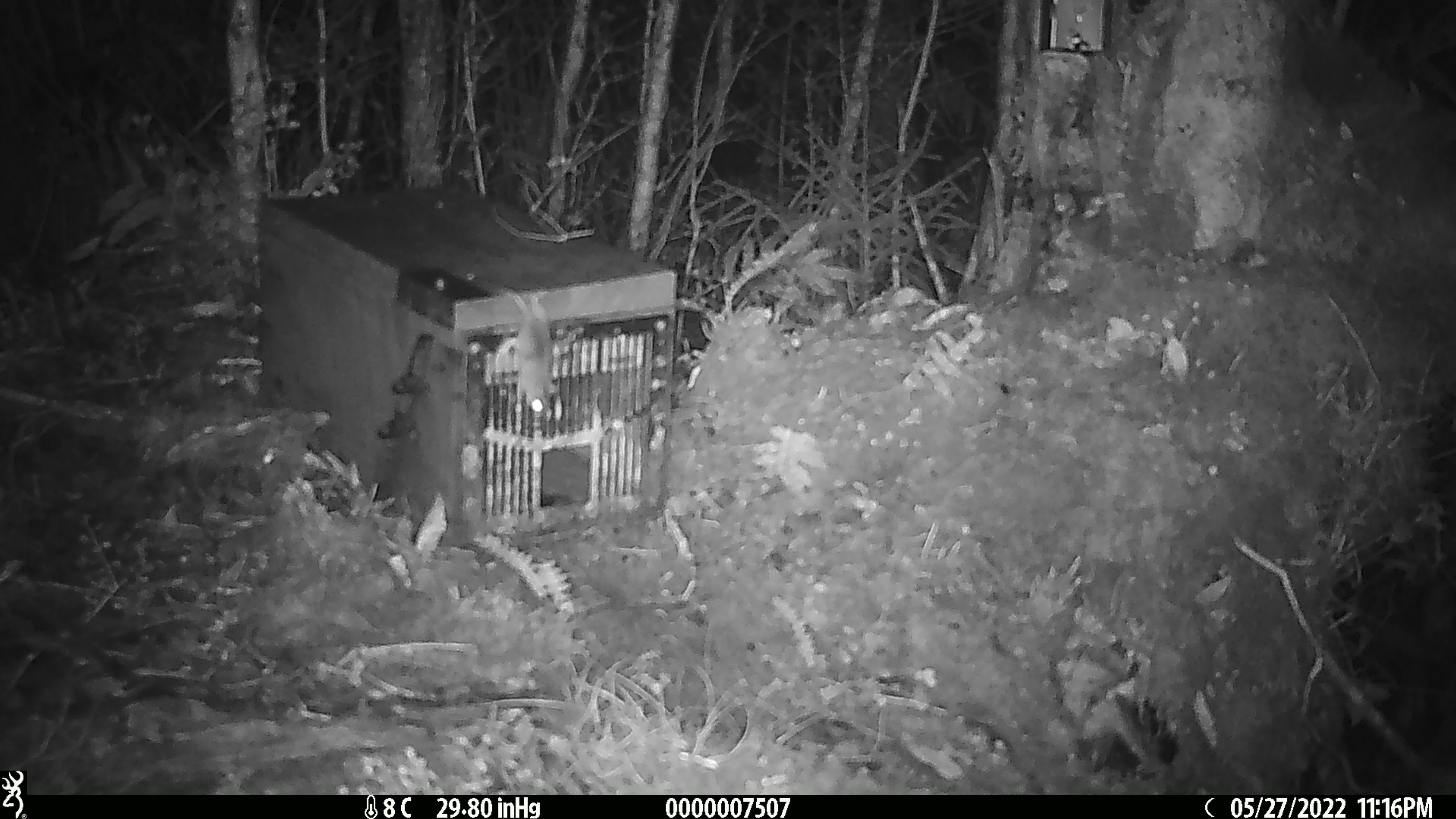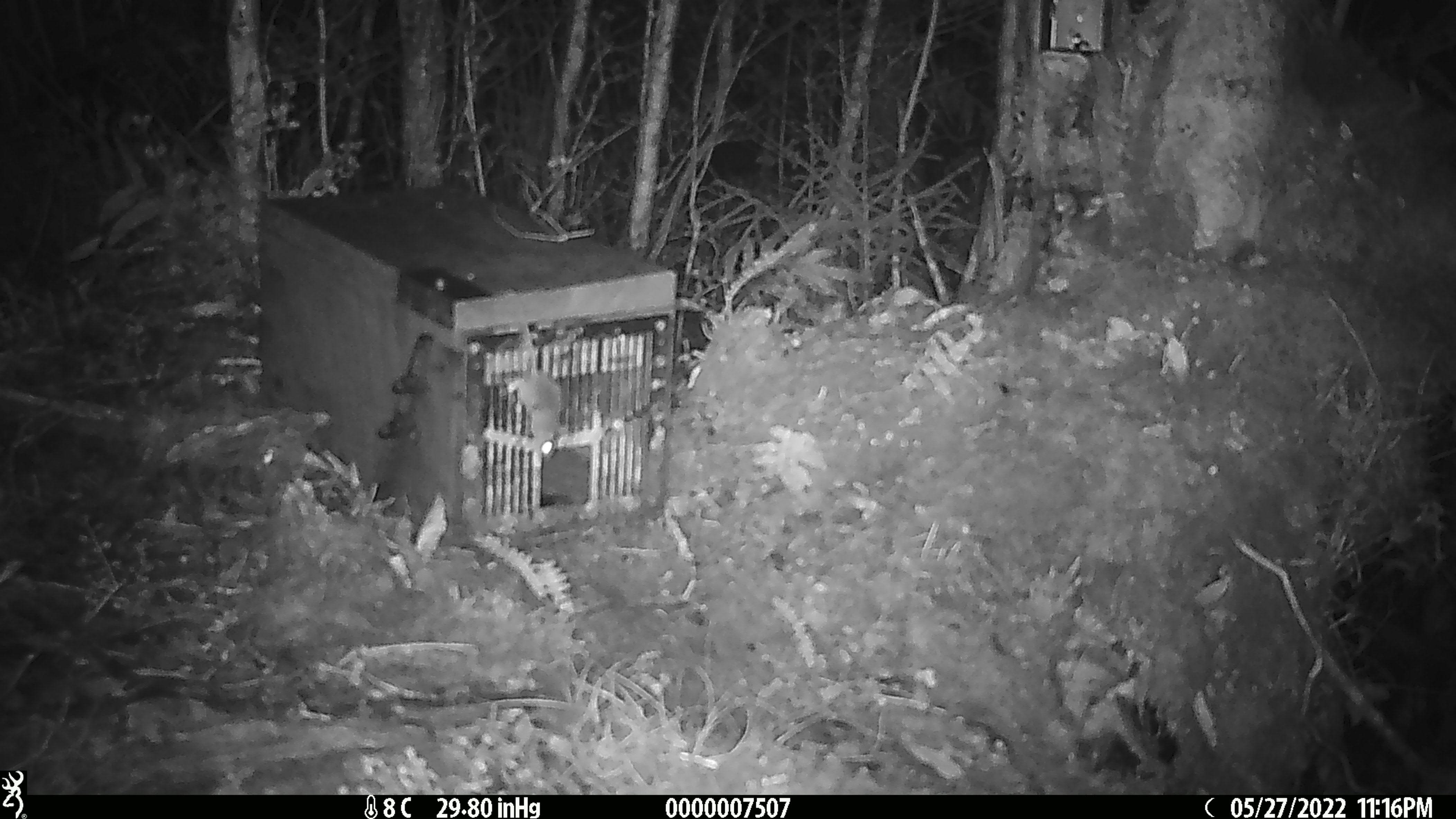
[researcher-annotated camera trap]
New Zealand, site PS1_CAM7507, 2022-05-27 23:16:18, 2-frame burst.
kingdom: Animalia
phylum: Chordata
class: Mammalia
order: Rodentia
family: Muridae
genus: Mus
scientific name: Mus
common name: mouse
Mouse (Mus).